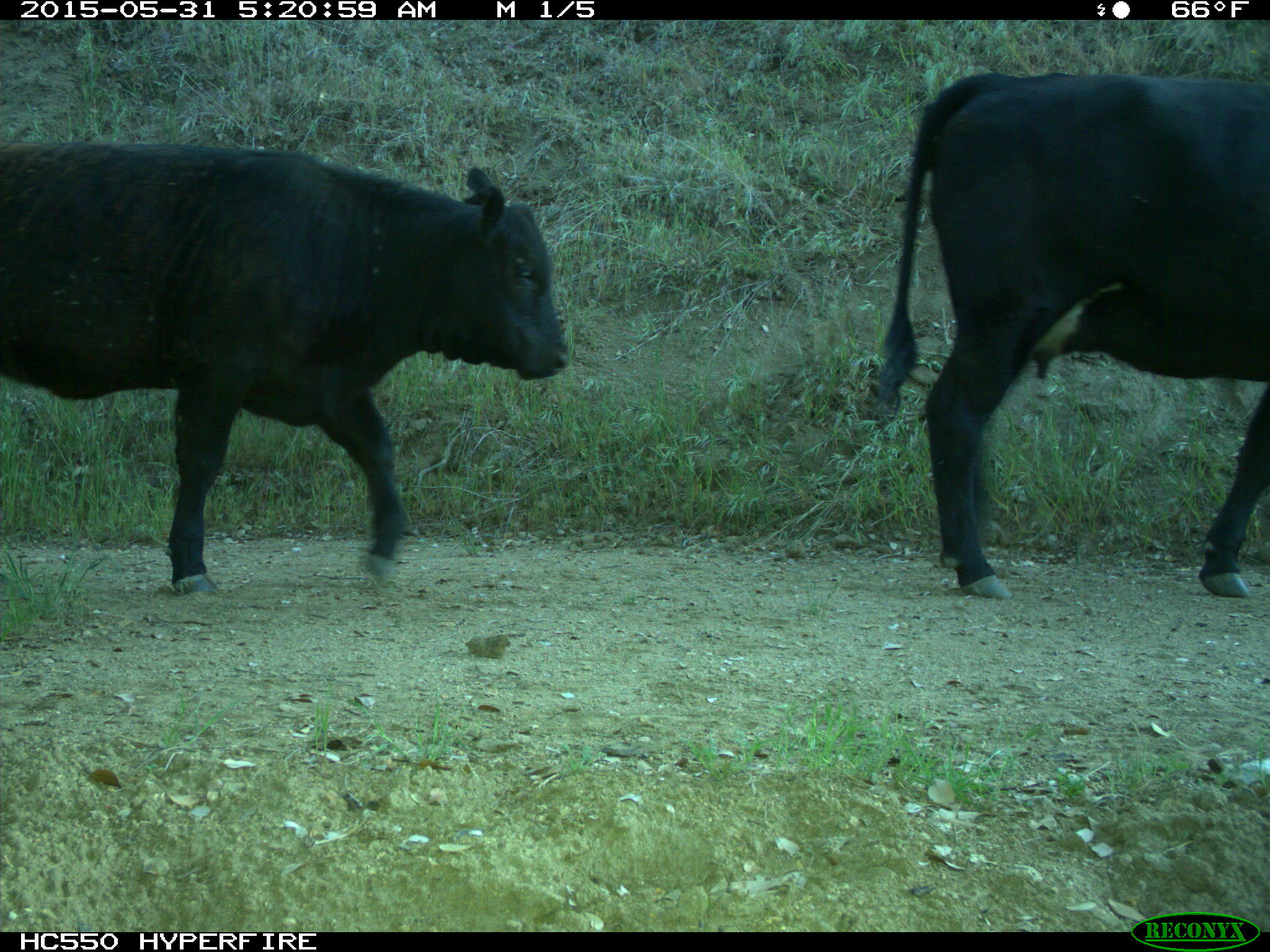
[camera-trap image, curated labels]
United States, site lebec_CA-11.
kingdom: Animalia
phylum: Chordata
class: Mammalia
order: Artiodactyla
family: Bovidae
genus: Bos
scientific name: Bos taurus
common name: domestic cow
Bos taurus (domestic cow).